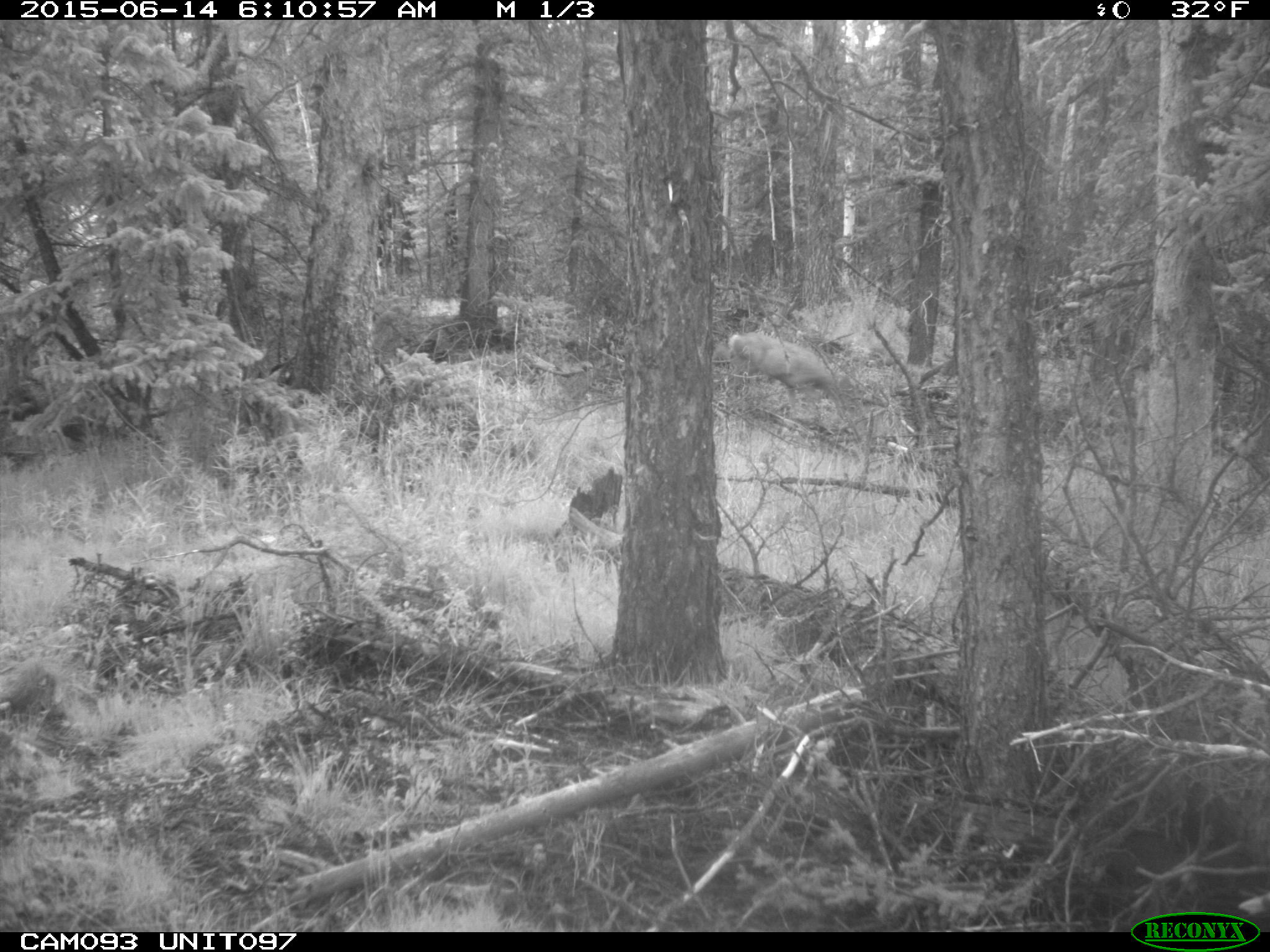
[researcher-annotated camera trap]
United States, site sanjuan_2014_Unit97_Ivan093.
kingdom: Animalia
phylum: Chordata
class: Mammalia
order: Artiodactyla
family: Cervidae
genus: Odocoileus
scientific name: Odocoileus hemionus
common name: mule deer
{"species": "Odocoileus hemionus (mule deer)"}